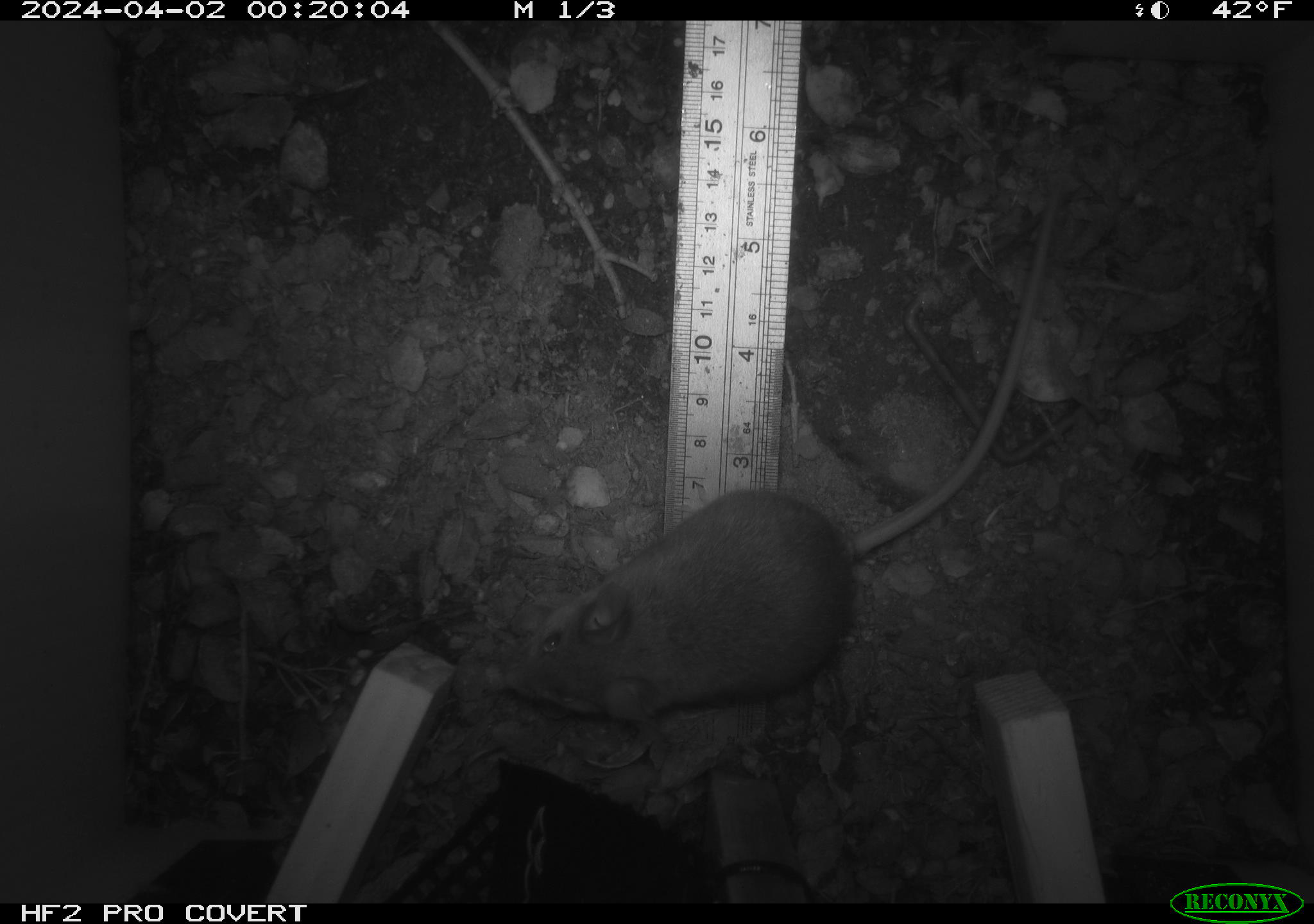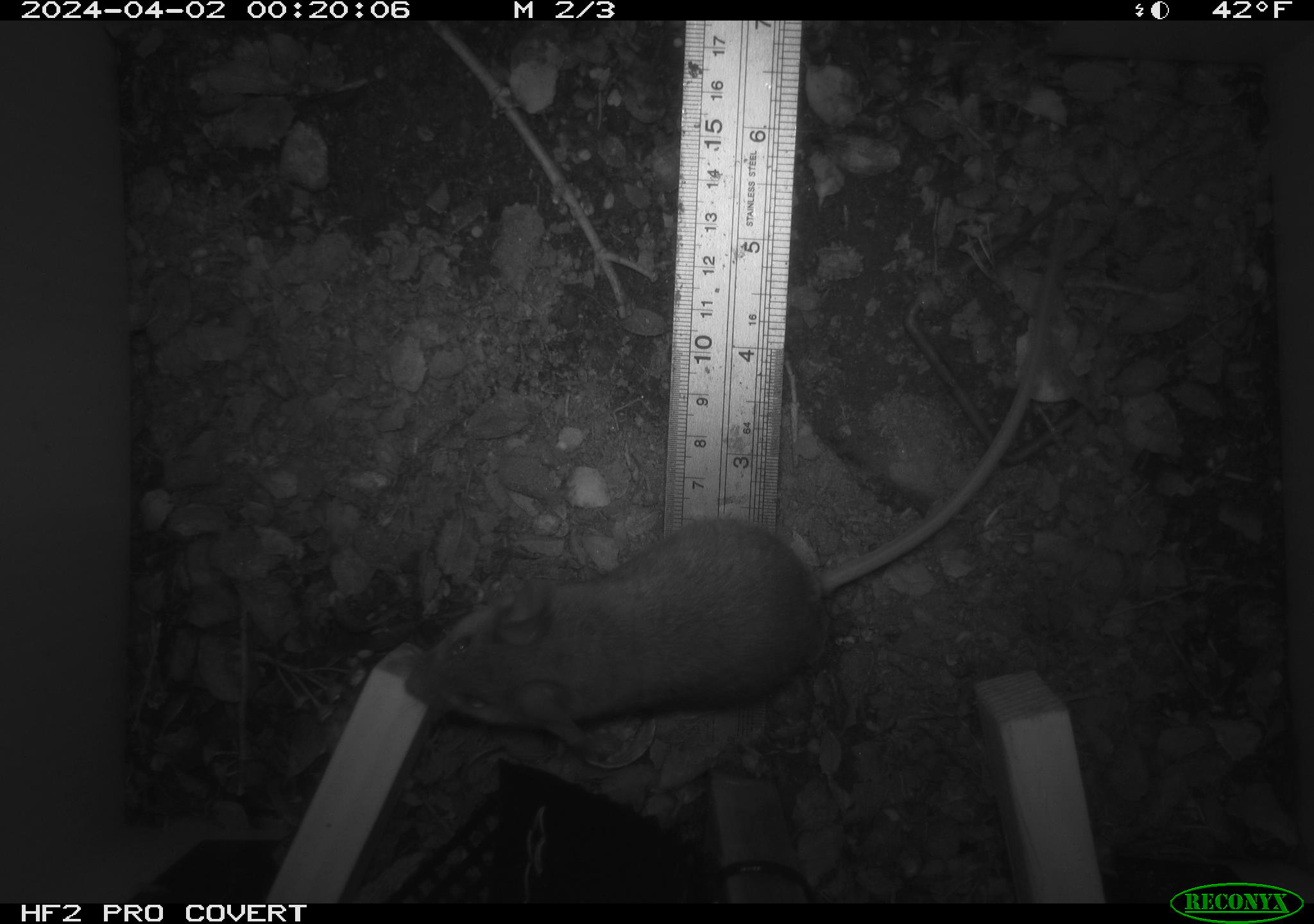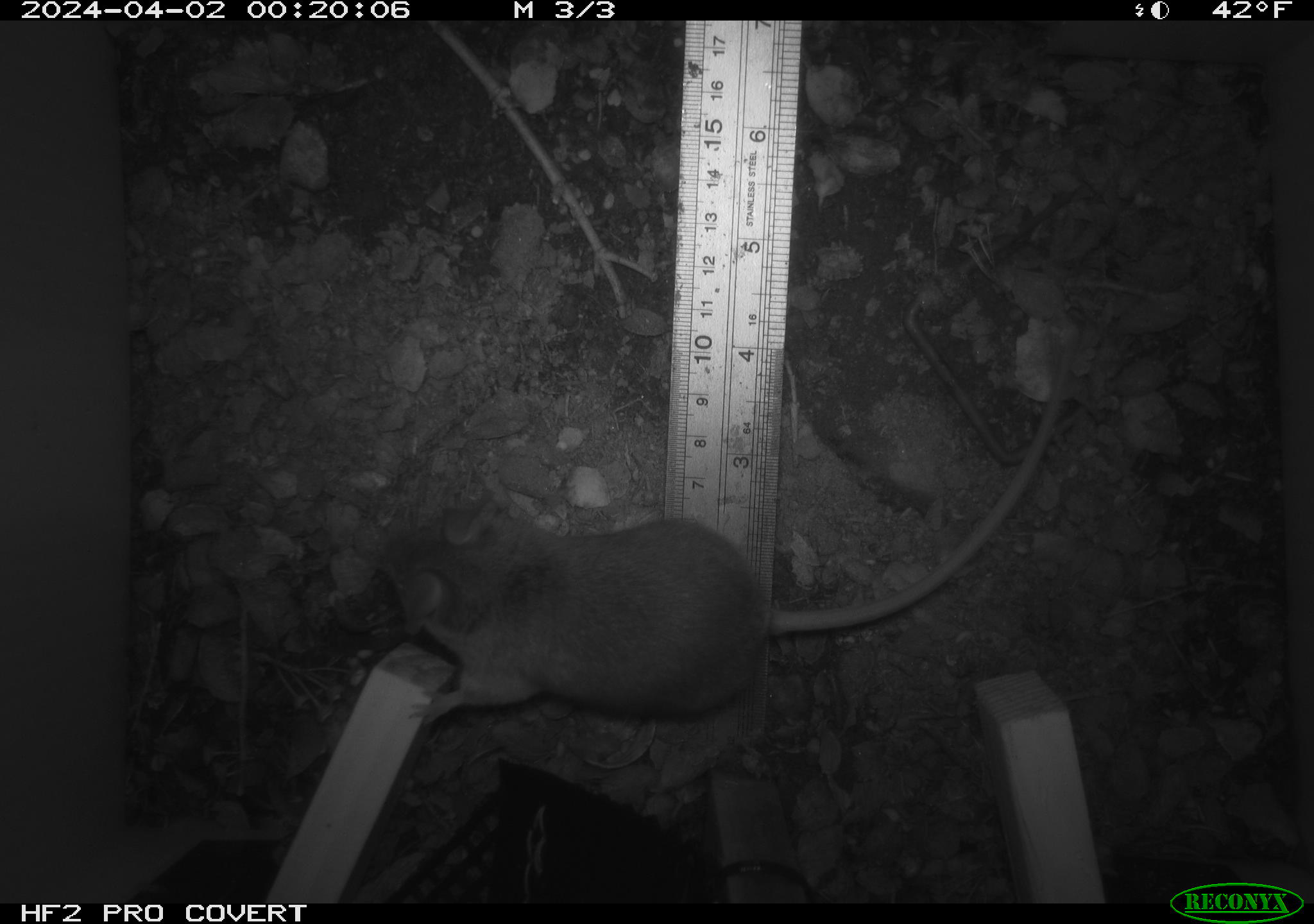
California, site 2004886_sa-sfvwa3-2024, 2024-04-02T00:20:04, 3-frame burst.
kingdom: Animalia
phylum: Chordata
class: Mammalia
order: Rodentia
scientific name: Rodentia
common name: mouse species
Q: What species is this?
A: Mouse species (Rodentia).